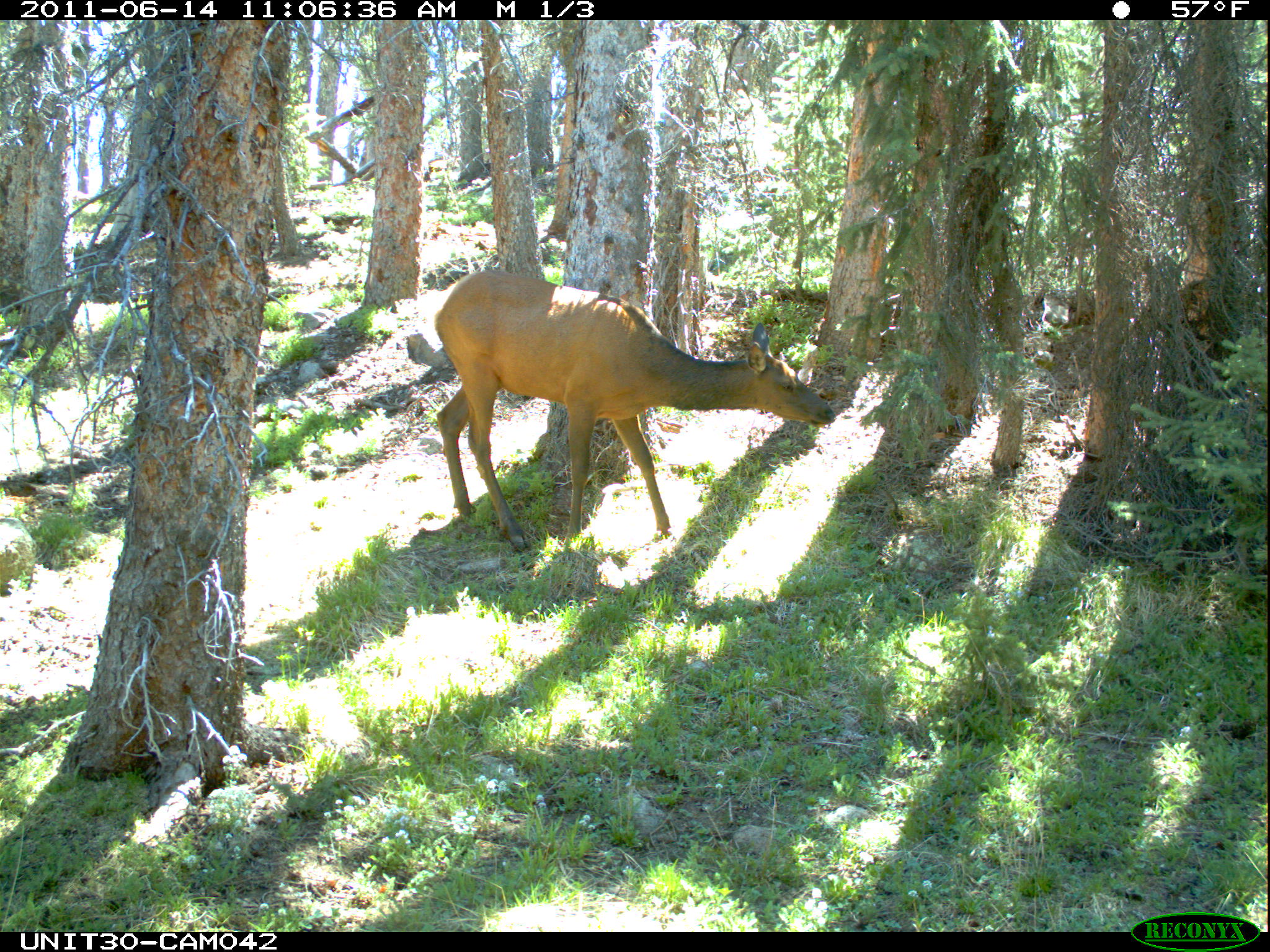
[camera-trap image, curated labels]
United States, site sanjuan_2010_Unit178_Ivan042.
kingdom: Animalia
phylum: Chordata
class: Mammalia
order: Artiodactyla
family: Cervidae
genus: Cervus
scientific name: Cervus elaphus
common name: red deer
Cervus elaphus (red deer).